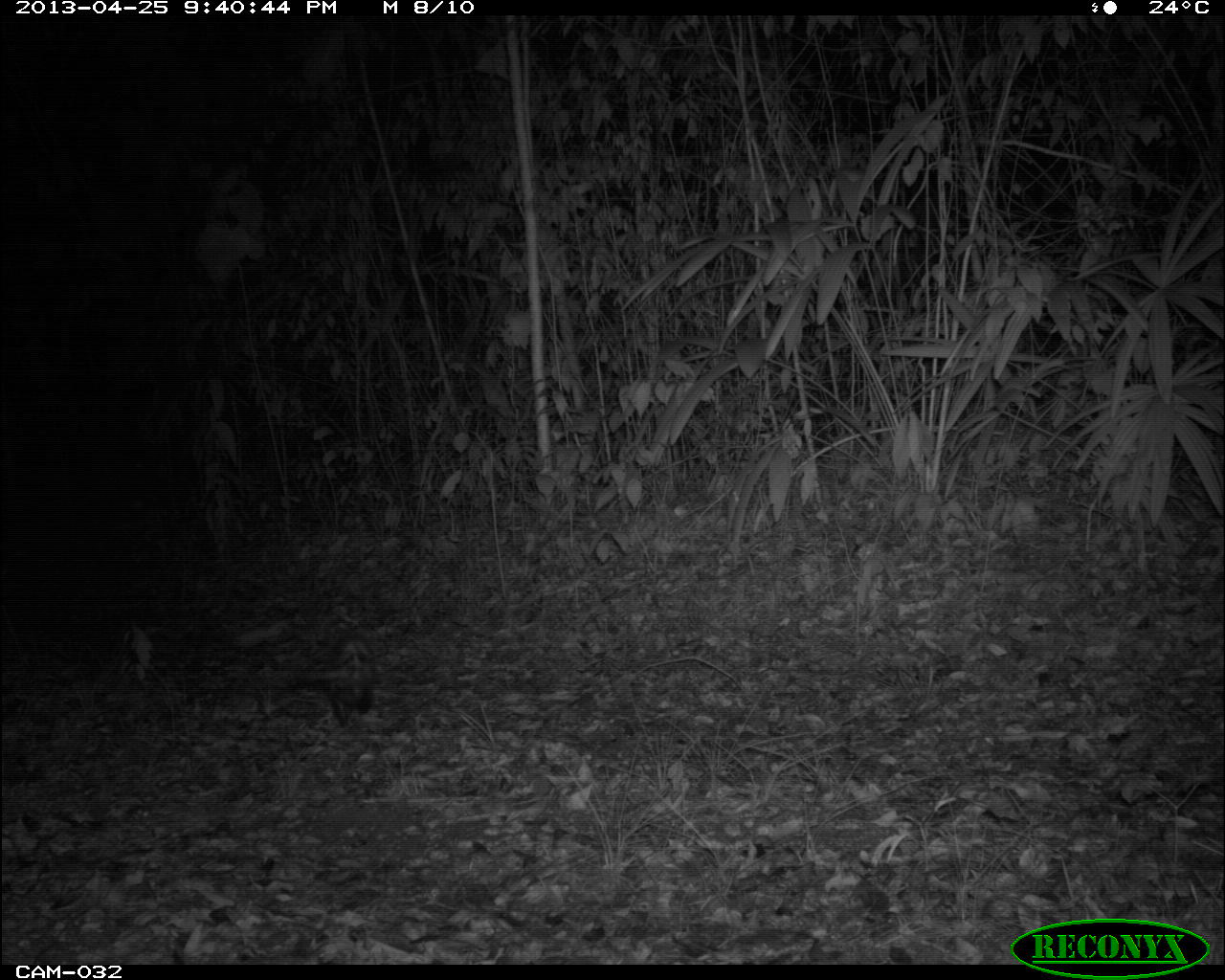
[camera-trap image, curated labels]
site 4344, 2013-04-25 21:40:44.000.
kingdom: Animalia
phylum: Chordata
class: Mammalia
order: Didelphimorphia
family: Didelphidae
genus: Didelphis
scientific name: Didelphis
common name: american opossums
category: didelphis sp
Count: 1.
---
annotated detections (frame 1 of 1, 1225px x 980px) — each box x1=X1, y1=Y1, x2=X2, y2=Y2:
didelphis sp: x1=328, y1=635, x2=375, y2=722